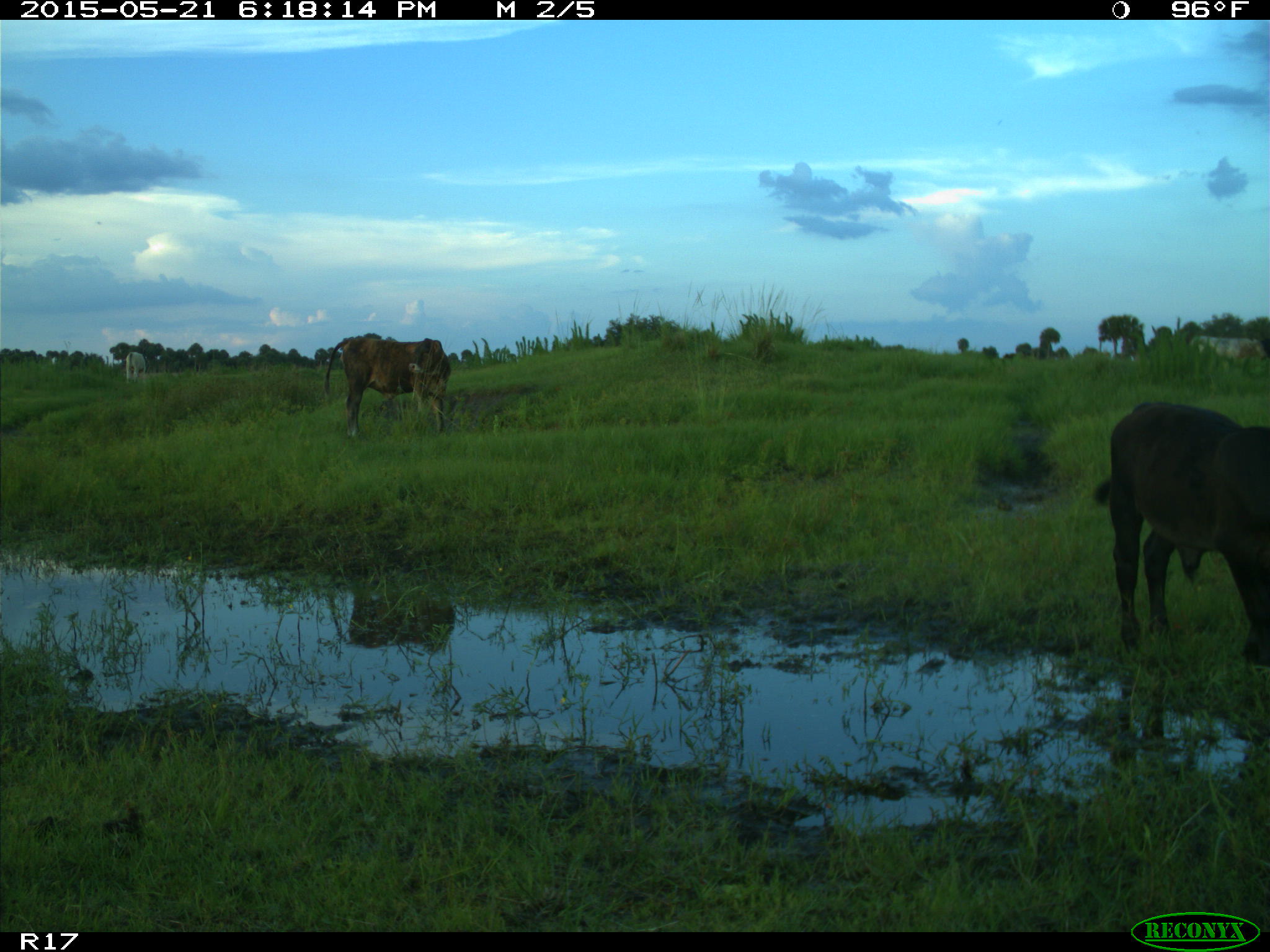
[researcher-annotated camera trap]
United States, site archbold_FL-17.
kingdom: Animalia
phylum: Chordata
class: Mammalia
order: Artiodactyla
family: Bovidae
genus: Bos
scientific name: Bos taurus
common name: domestic cow